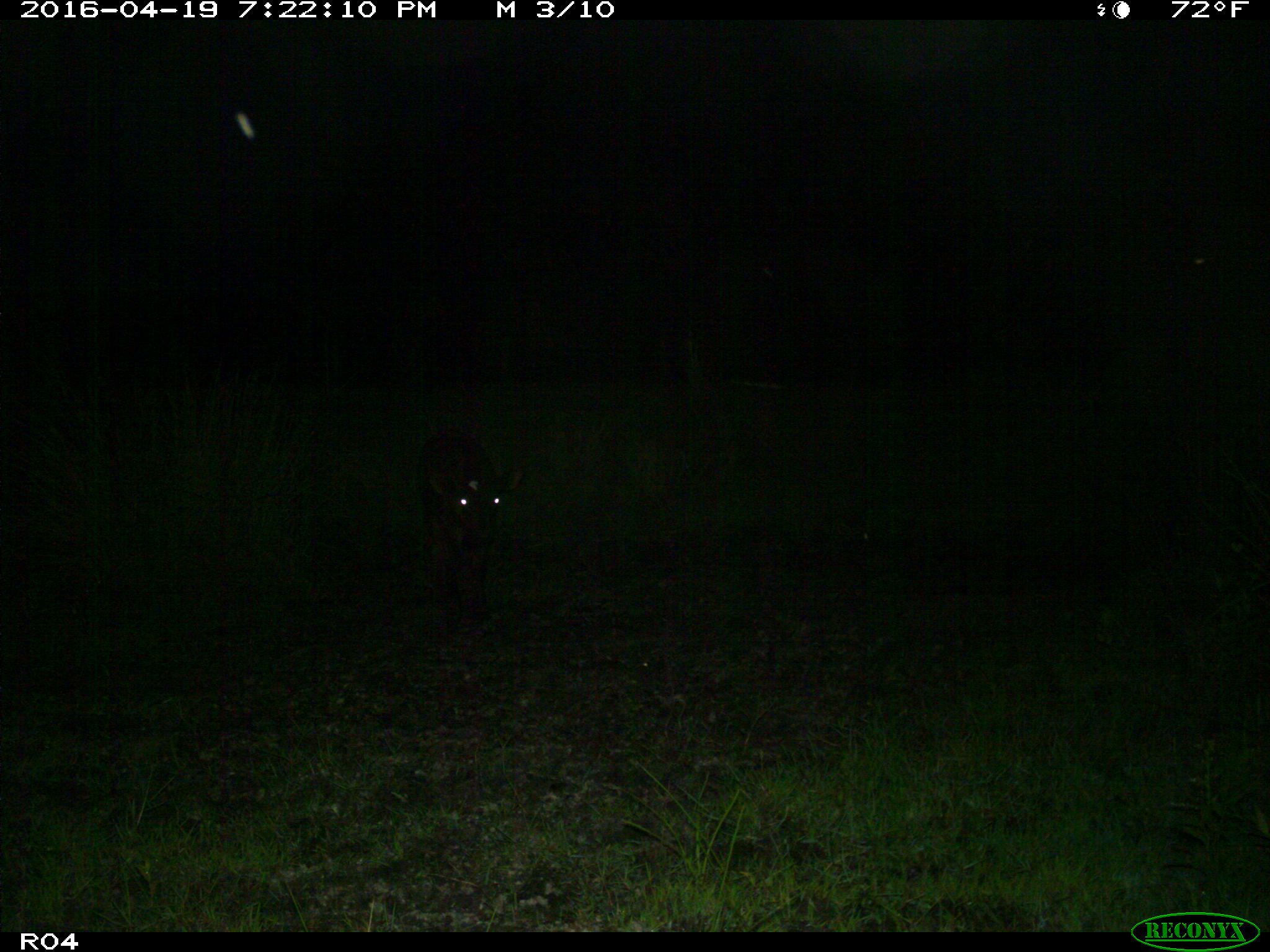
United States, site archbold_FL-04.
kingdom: Animalia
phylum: Chordata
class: Mammalia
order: Artiodactyla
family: Bovidae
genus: Bos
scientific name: Bos taurus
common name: domestic cow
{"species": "Bos taurus (domestic cow)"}